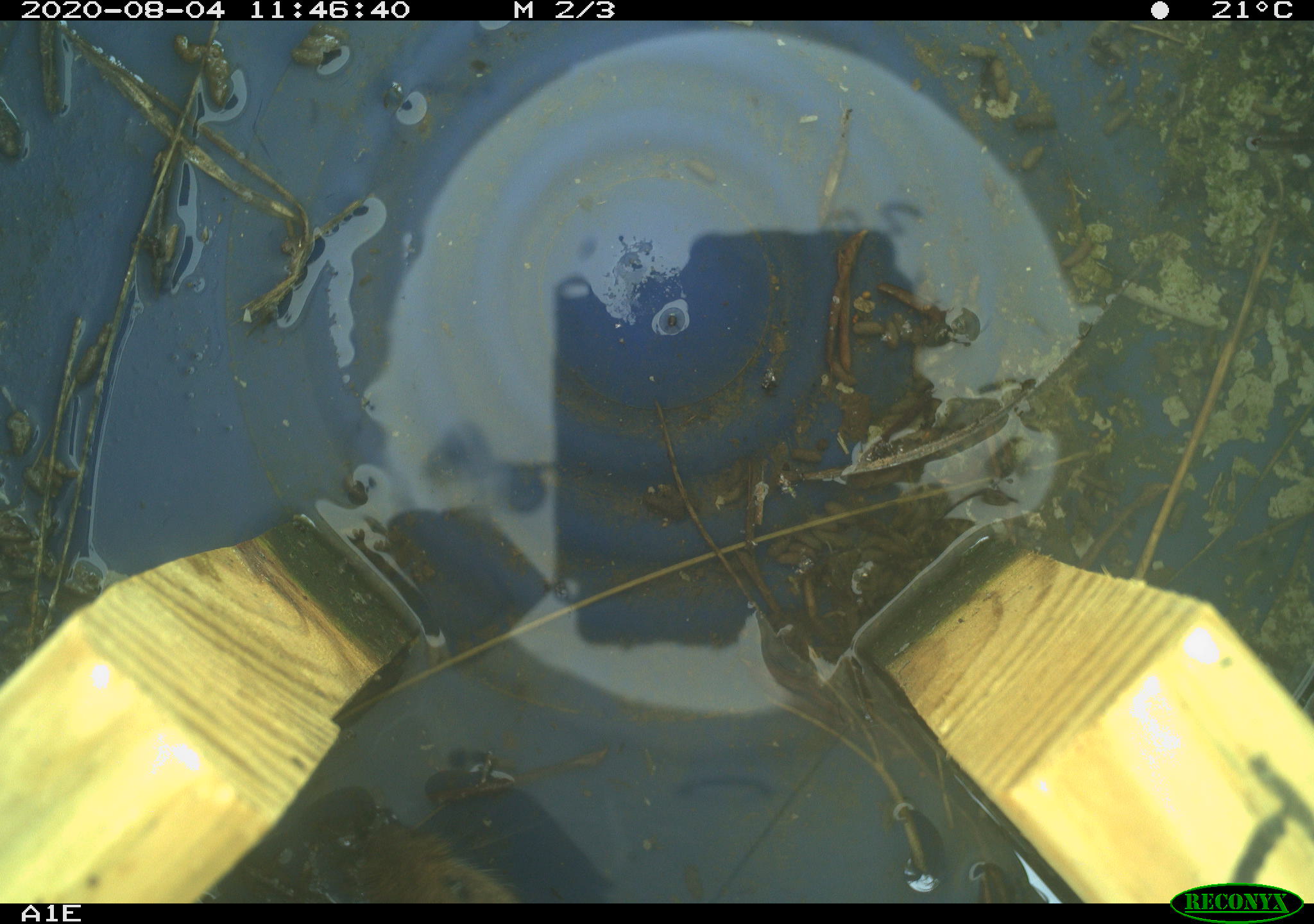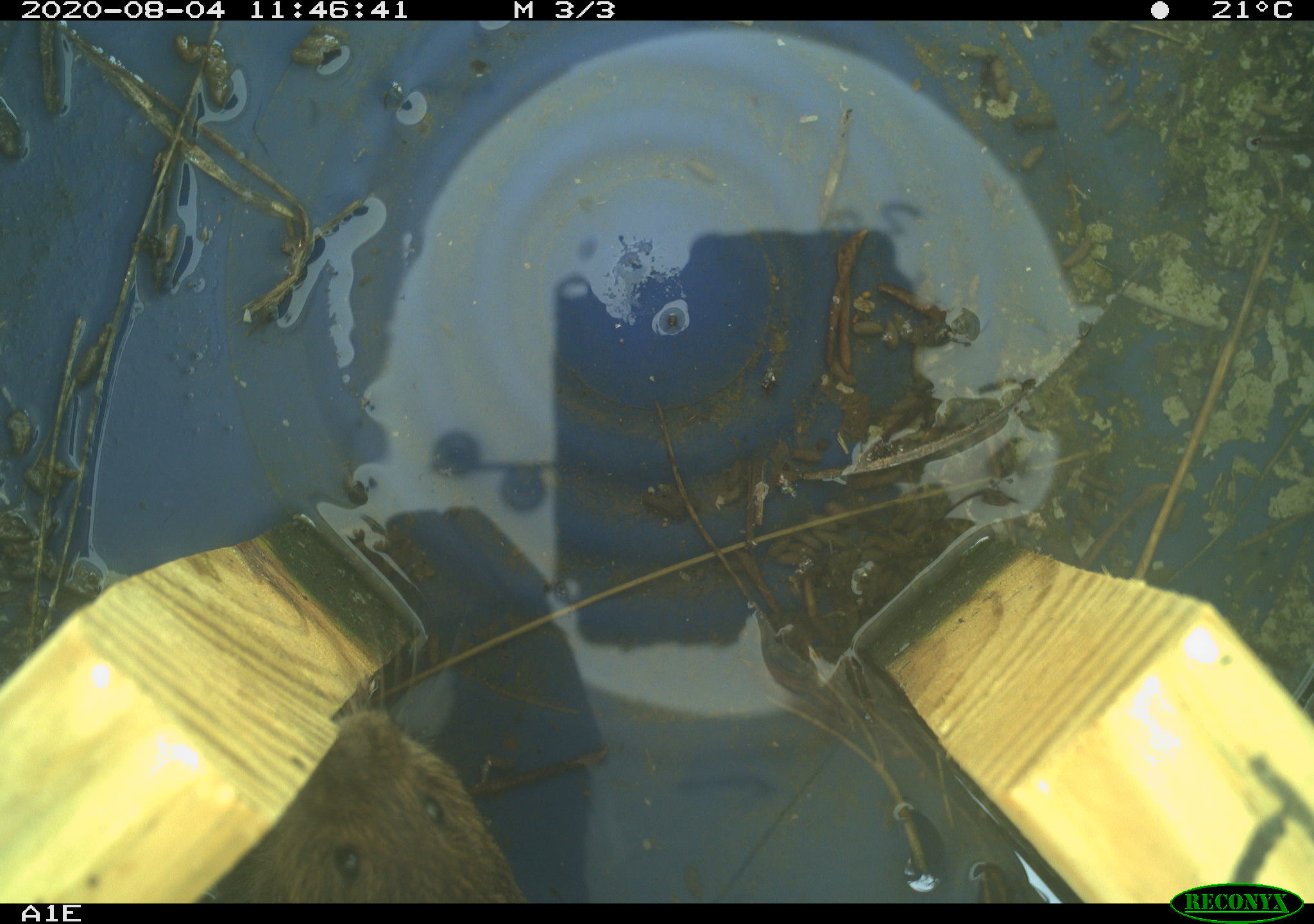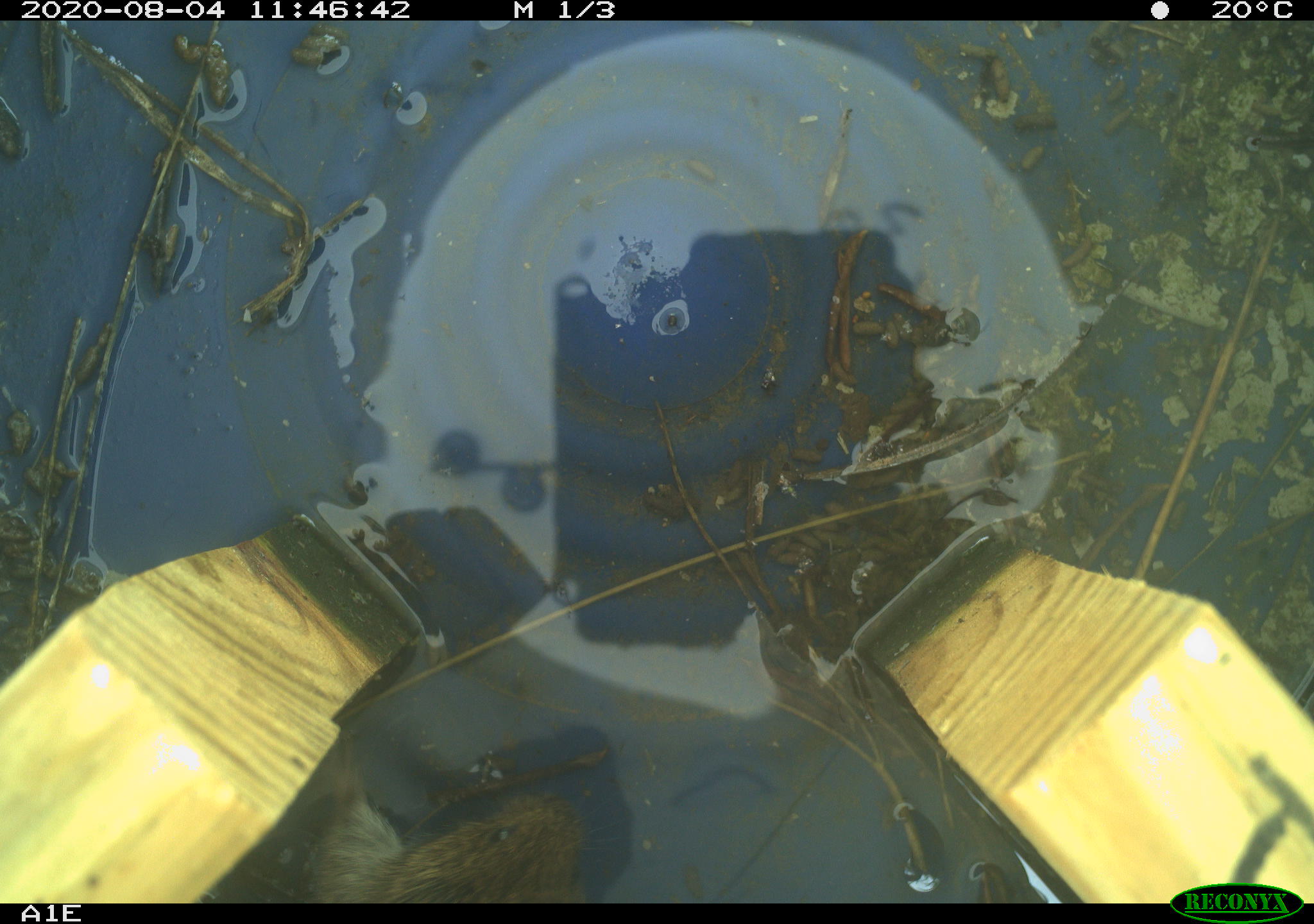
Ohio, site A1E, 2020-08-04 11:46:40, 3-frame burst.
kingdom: Animalia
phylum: Chordata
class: Mammalia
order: Rodentia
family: Cricetidae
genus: Microtus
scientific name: Microtus pennsylvanicus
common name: meadow vole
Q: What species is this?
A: Meadow vole (Microtus pennsylvanicus).